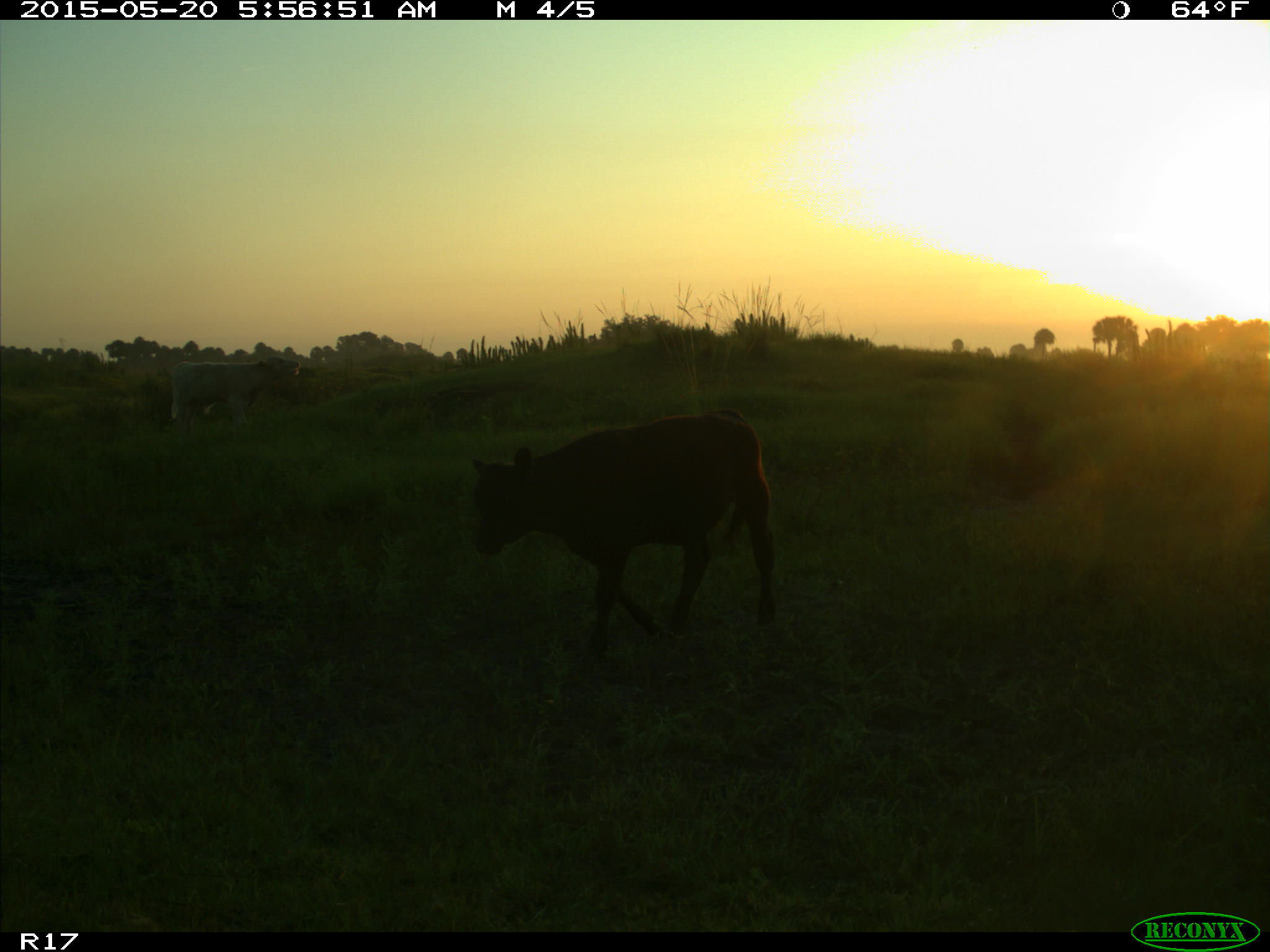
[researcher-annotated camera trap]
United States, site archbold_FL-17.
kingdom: Animalia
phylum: Chordata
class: Mammalia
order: Artiodactyla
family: Bovidae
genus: Bos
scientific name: Bos taurus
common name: domestic cow